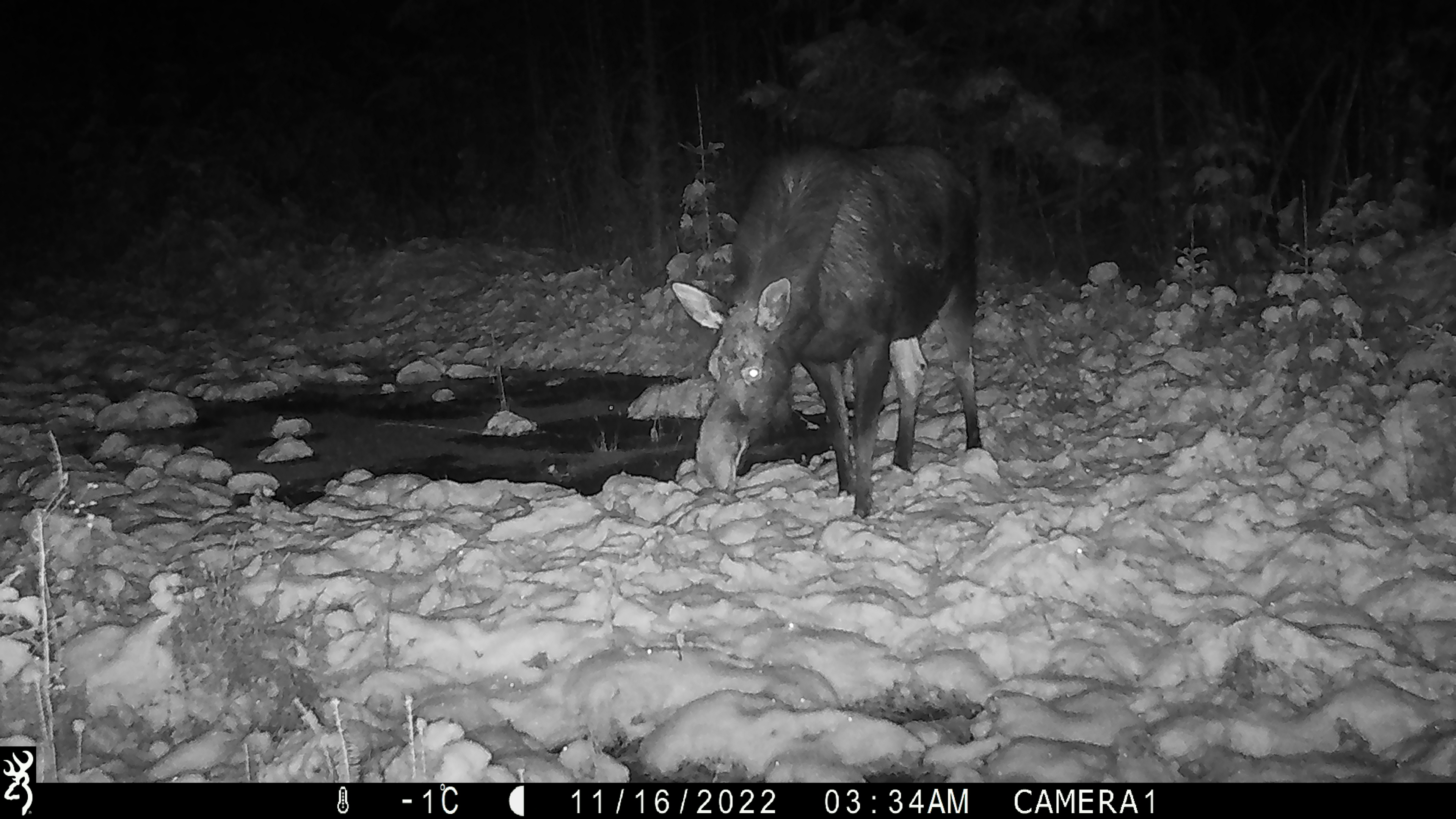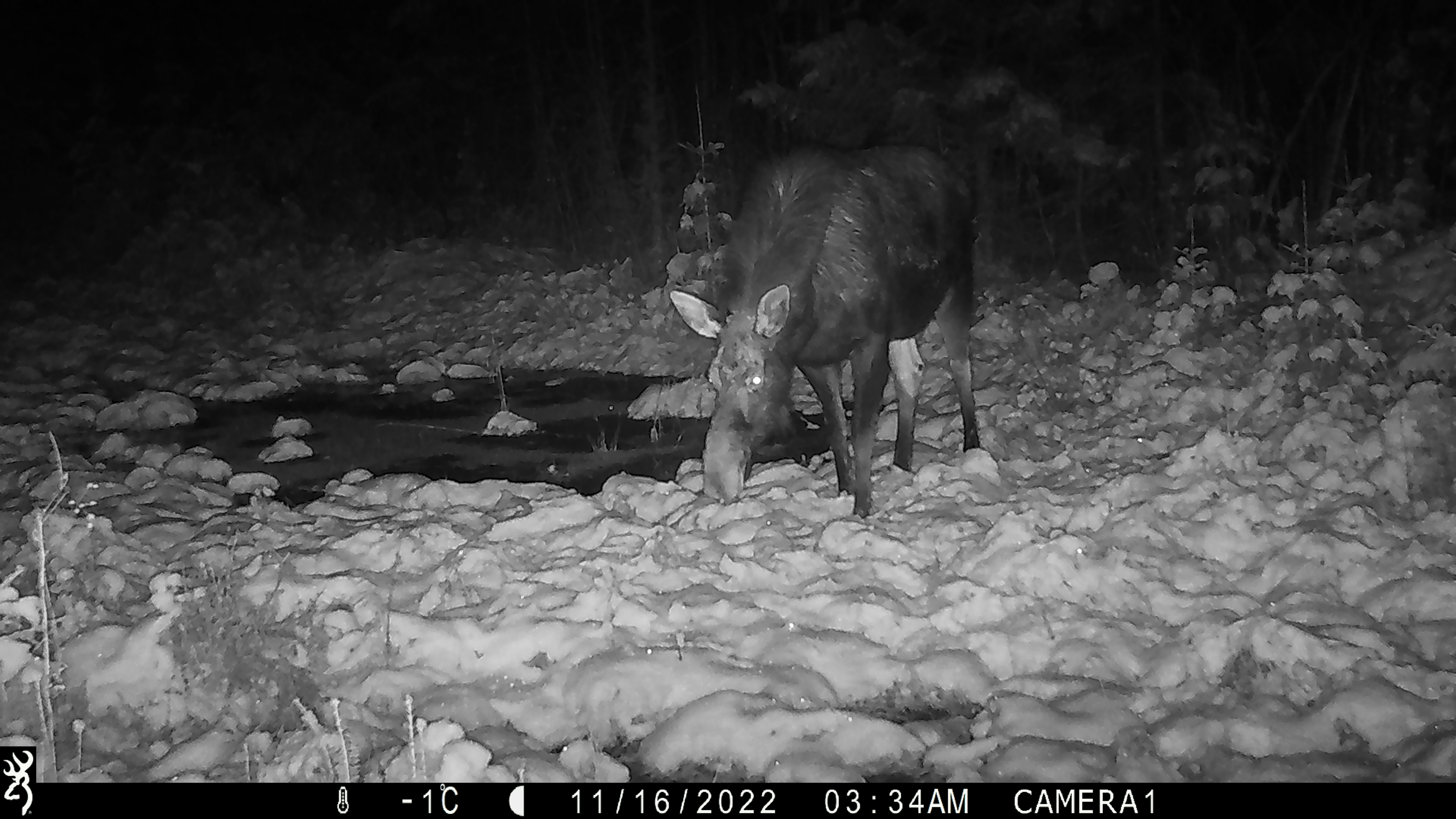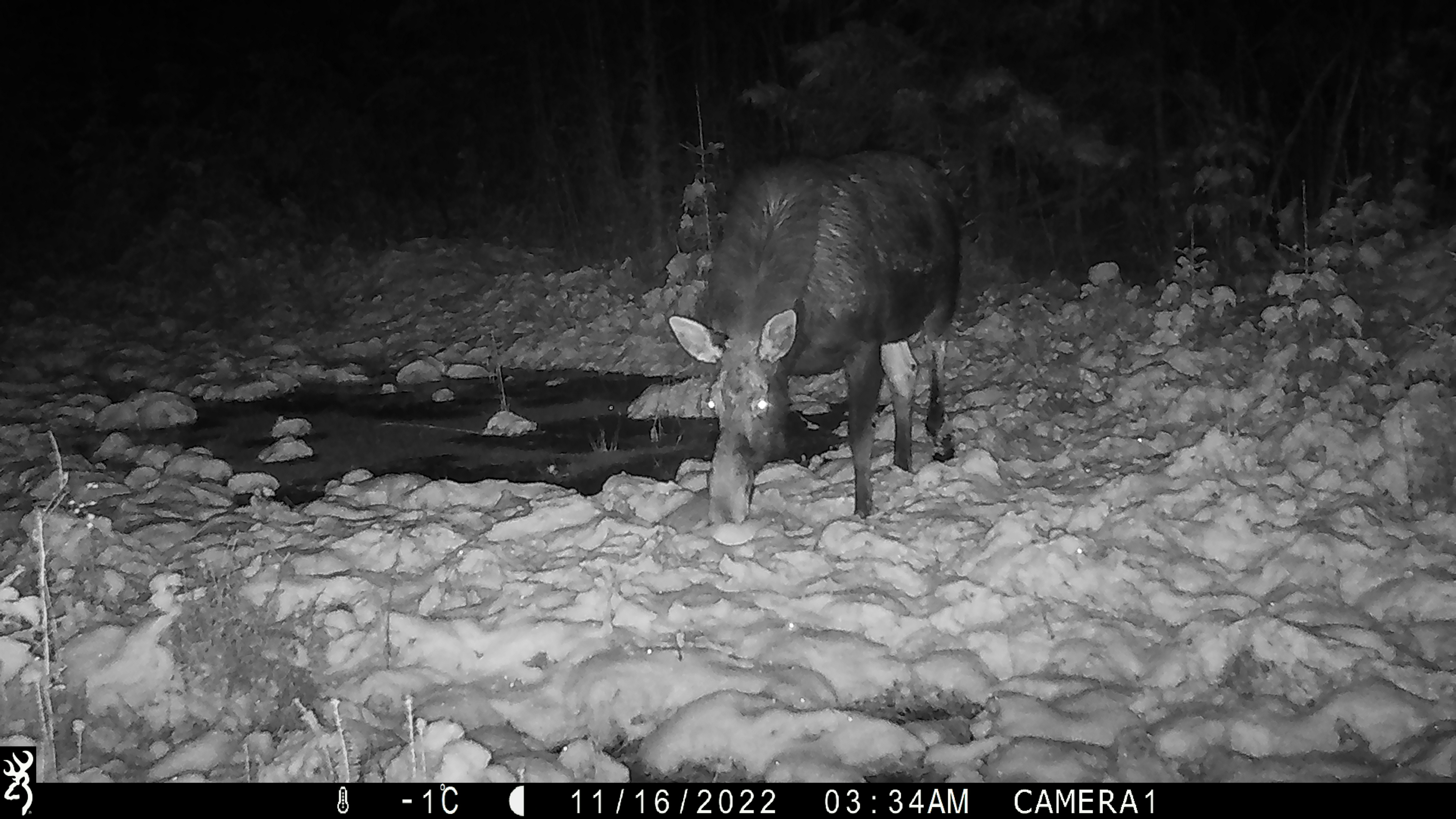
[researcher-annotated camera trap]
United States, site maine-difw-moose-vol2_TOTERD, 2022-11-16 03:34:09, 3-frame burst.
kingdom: Animalia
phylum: Chordata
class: Mammalia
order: Artiodactyla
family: Cervidae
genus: Alces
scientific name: Alces alces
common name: moose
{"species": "moose (Alces alces)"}